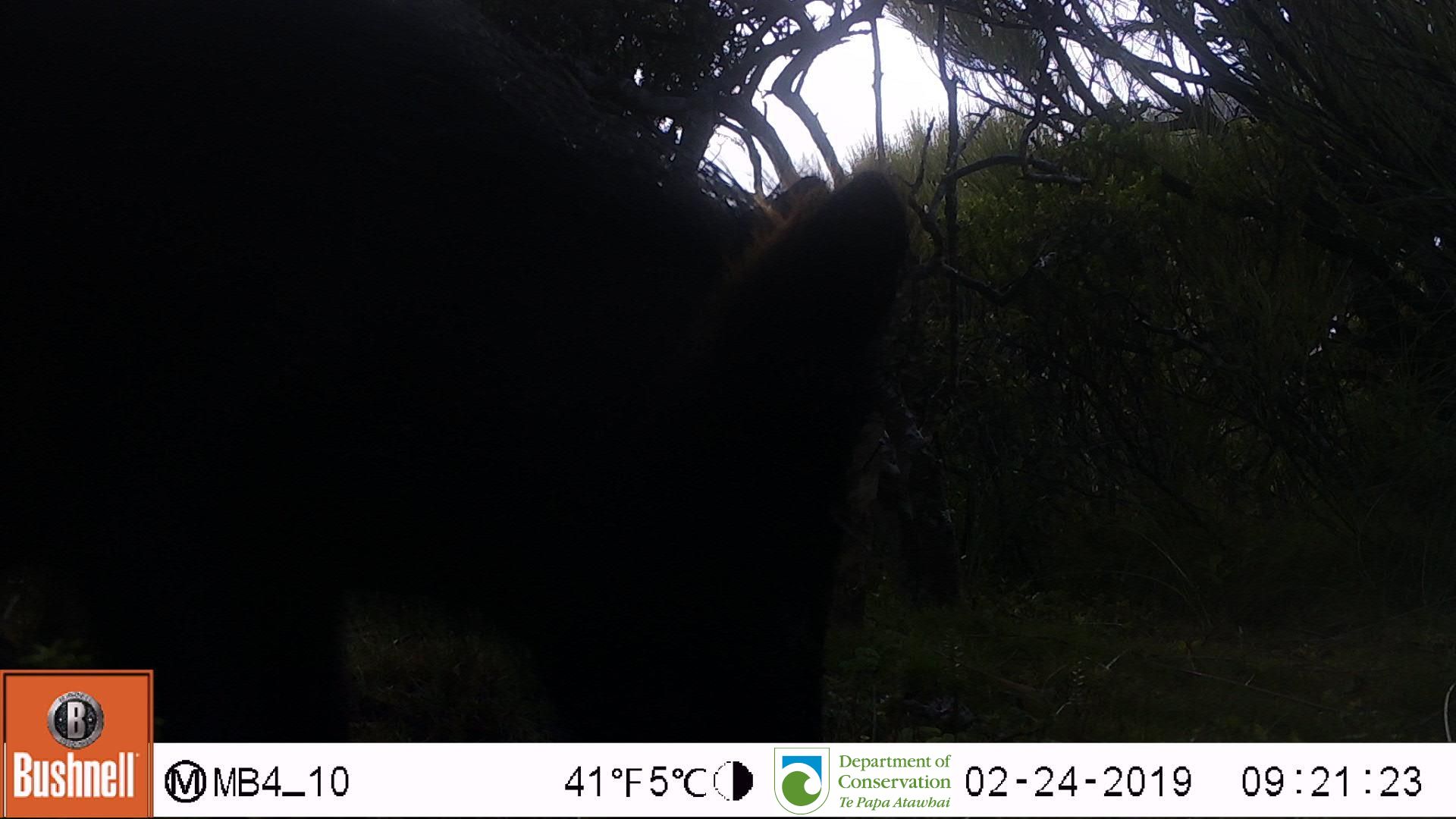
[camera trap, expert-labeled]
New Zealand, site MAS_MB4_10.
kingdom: Animalia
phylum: Chordata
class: Mammalia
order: Artiodactyla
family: Suidae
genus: Sus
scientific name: Sus scrofa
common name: pig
Pig (Sus scrofa).